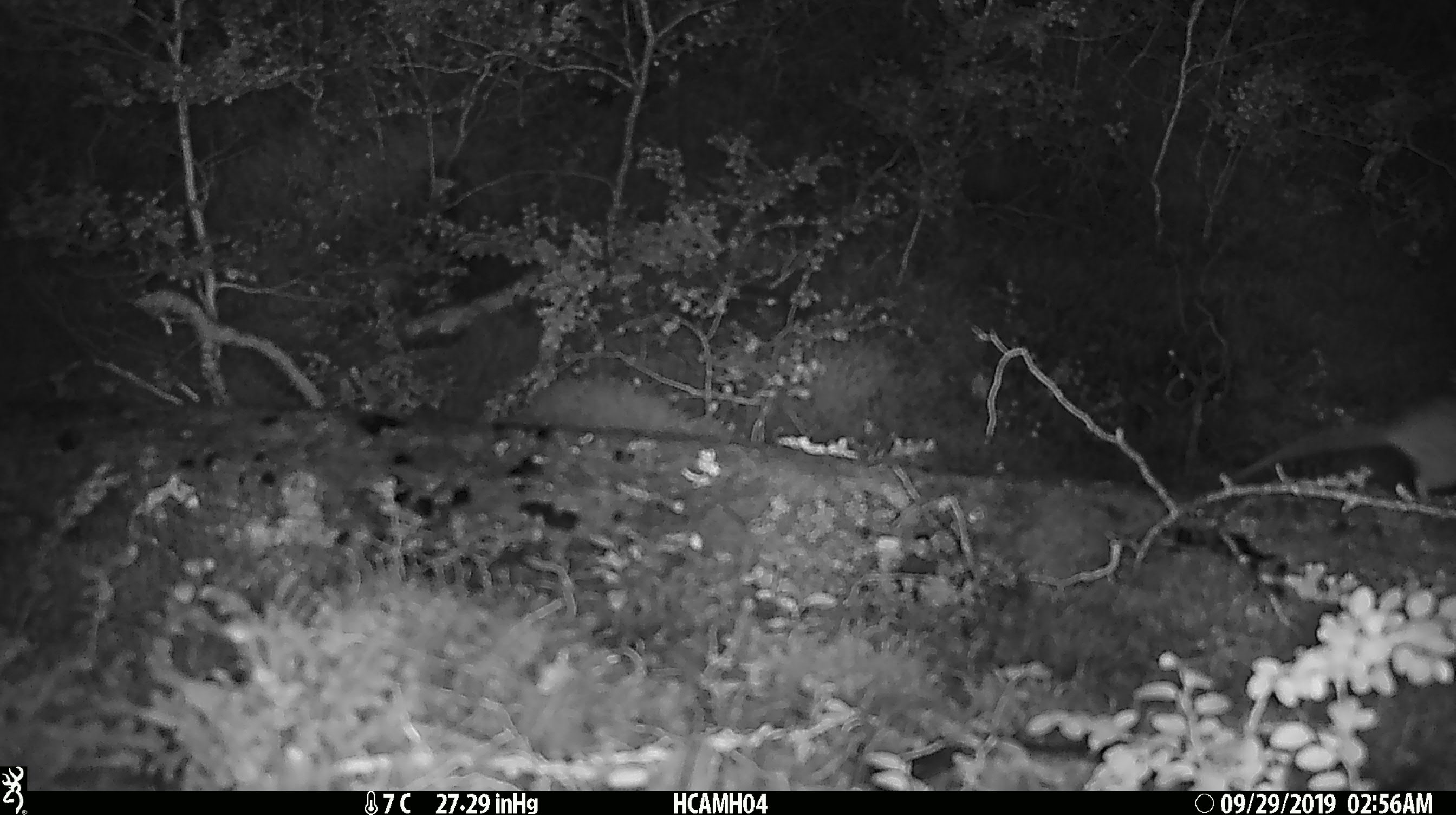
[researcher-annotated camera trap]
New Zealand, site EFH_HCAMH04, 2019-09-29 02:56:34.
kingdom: Animalia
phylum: Chordata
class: Mammalia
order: Rodentia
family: Muridae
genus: Mus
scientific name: Mus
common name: mouse